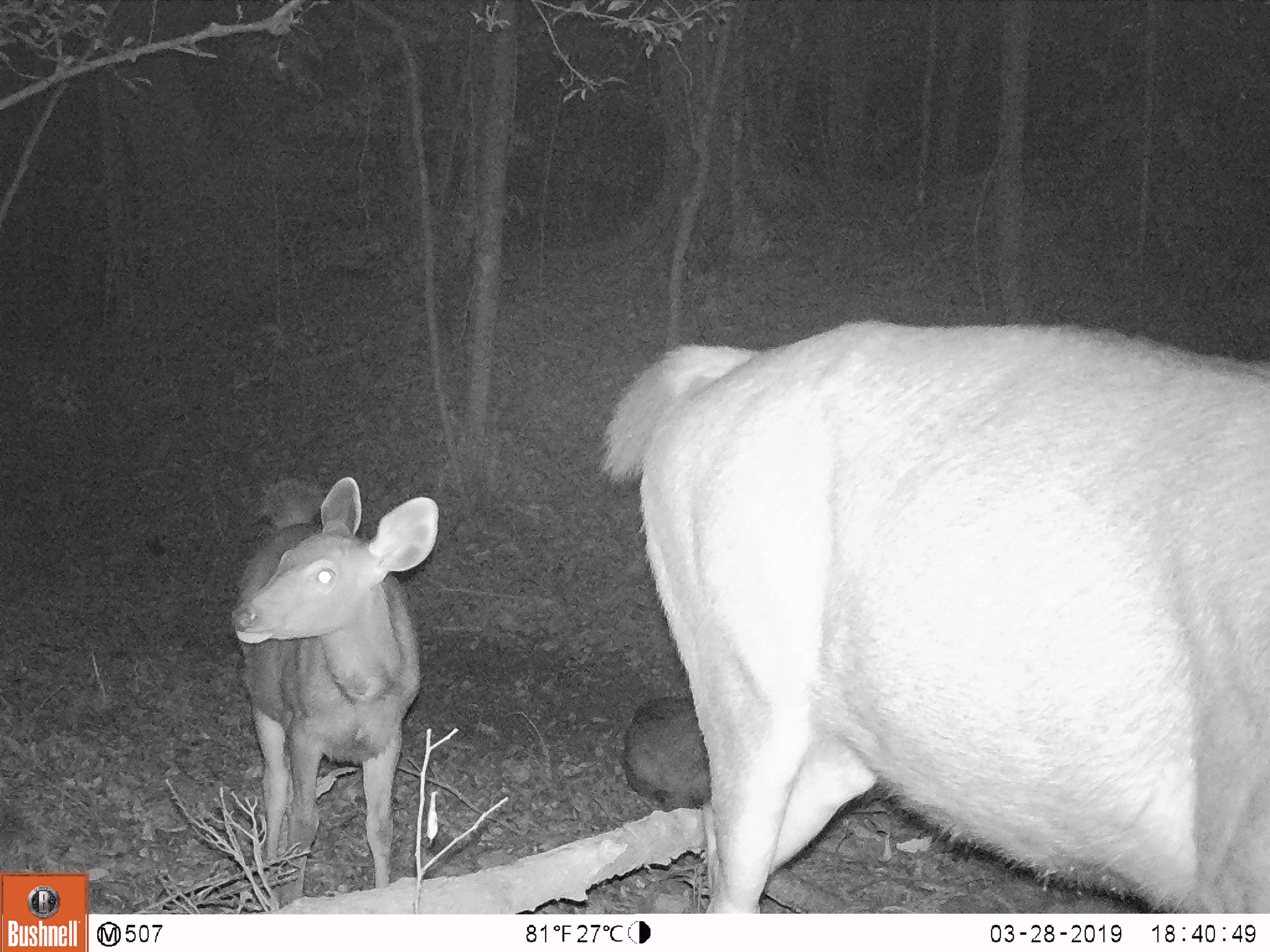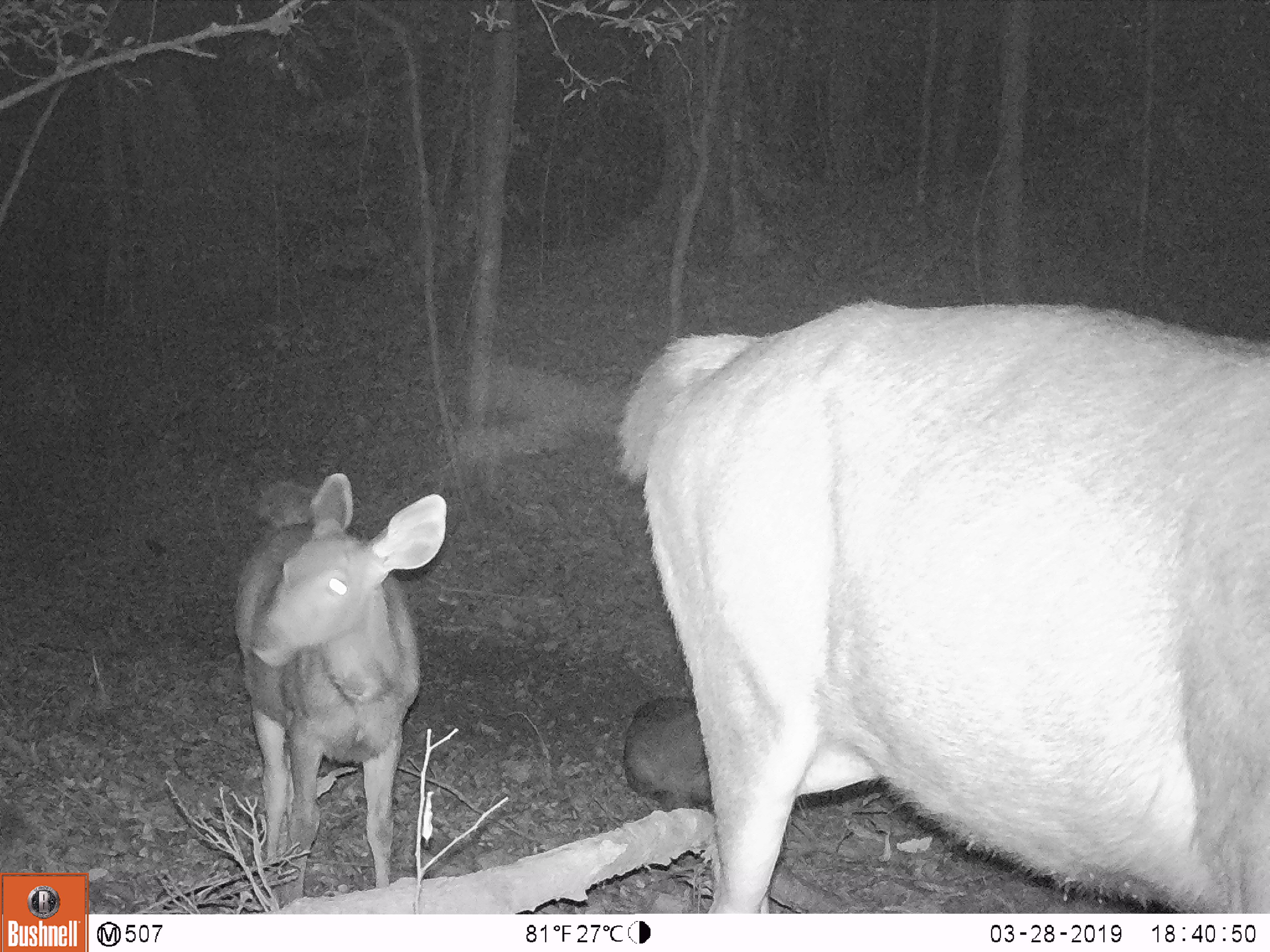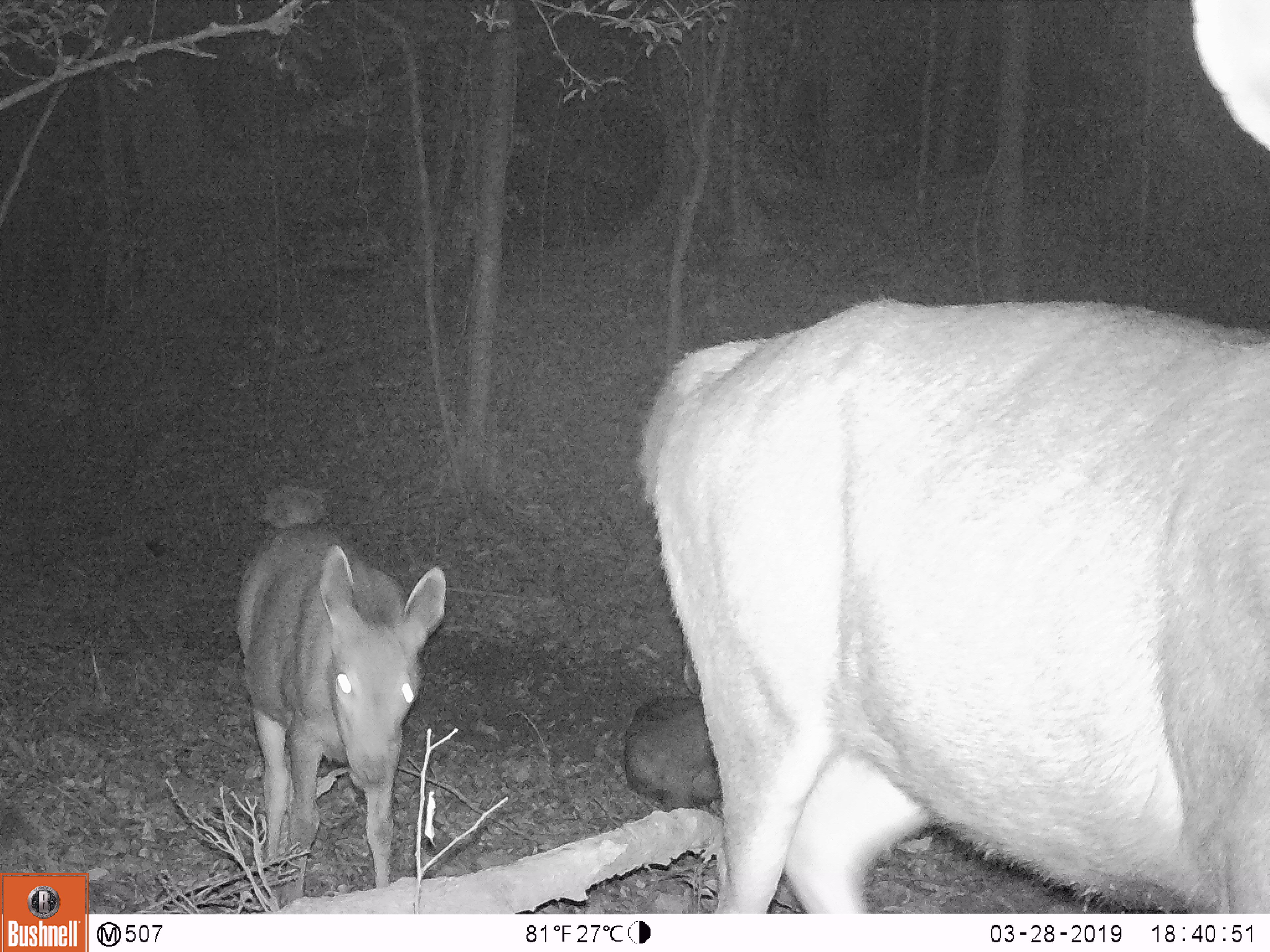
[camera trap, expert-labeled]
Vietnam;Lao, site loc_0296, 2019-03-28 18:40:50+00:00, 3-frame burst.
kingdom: Animalia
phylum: Chordata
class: Mammalia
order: Artiodactyla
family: Cervidae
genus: Rusa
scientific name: Rusa unicolor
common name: sambar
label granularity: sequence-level